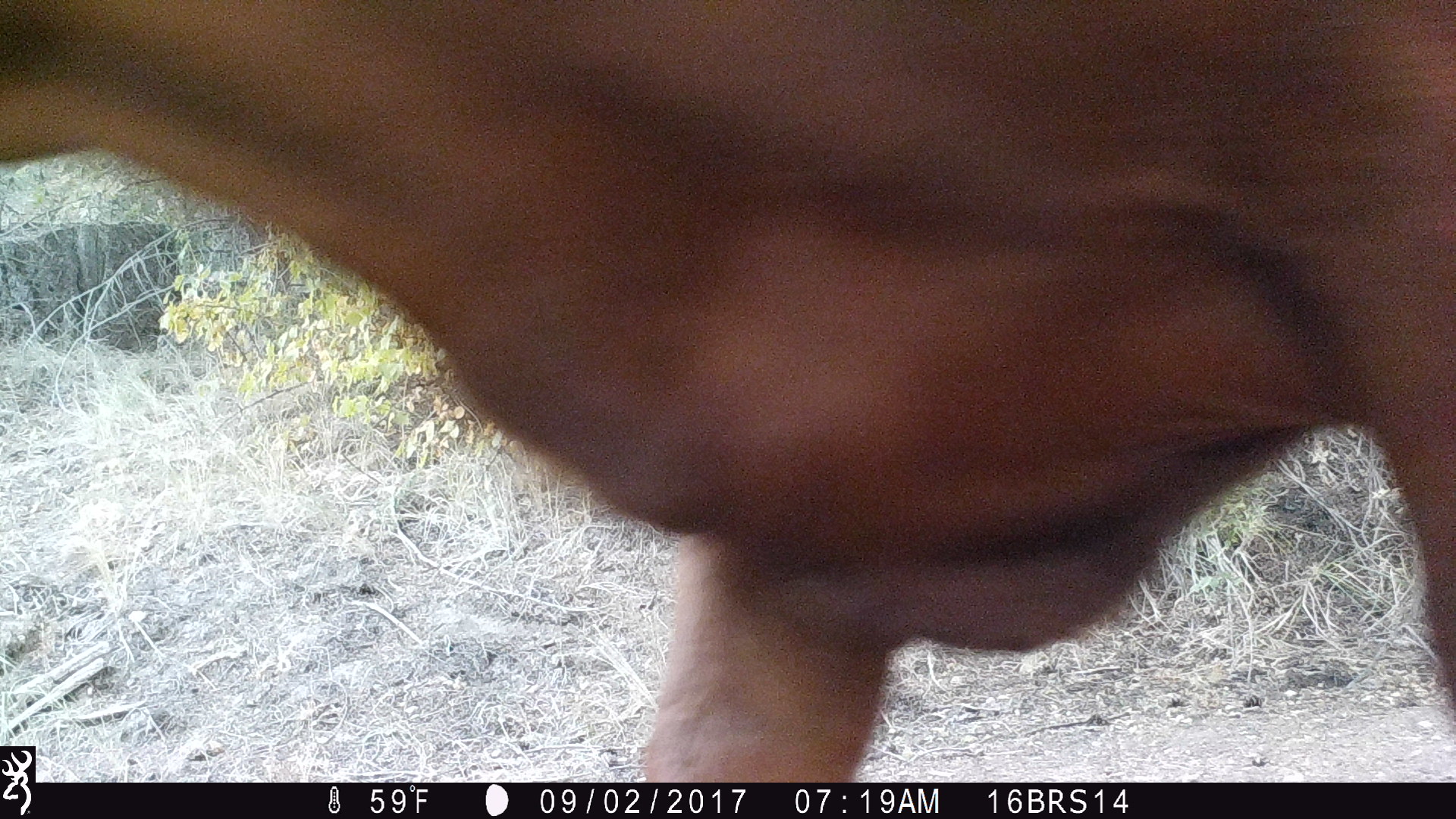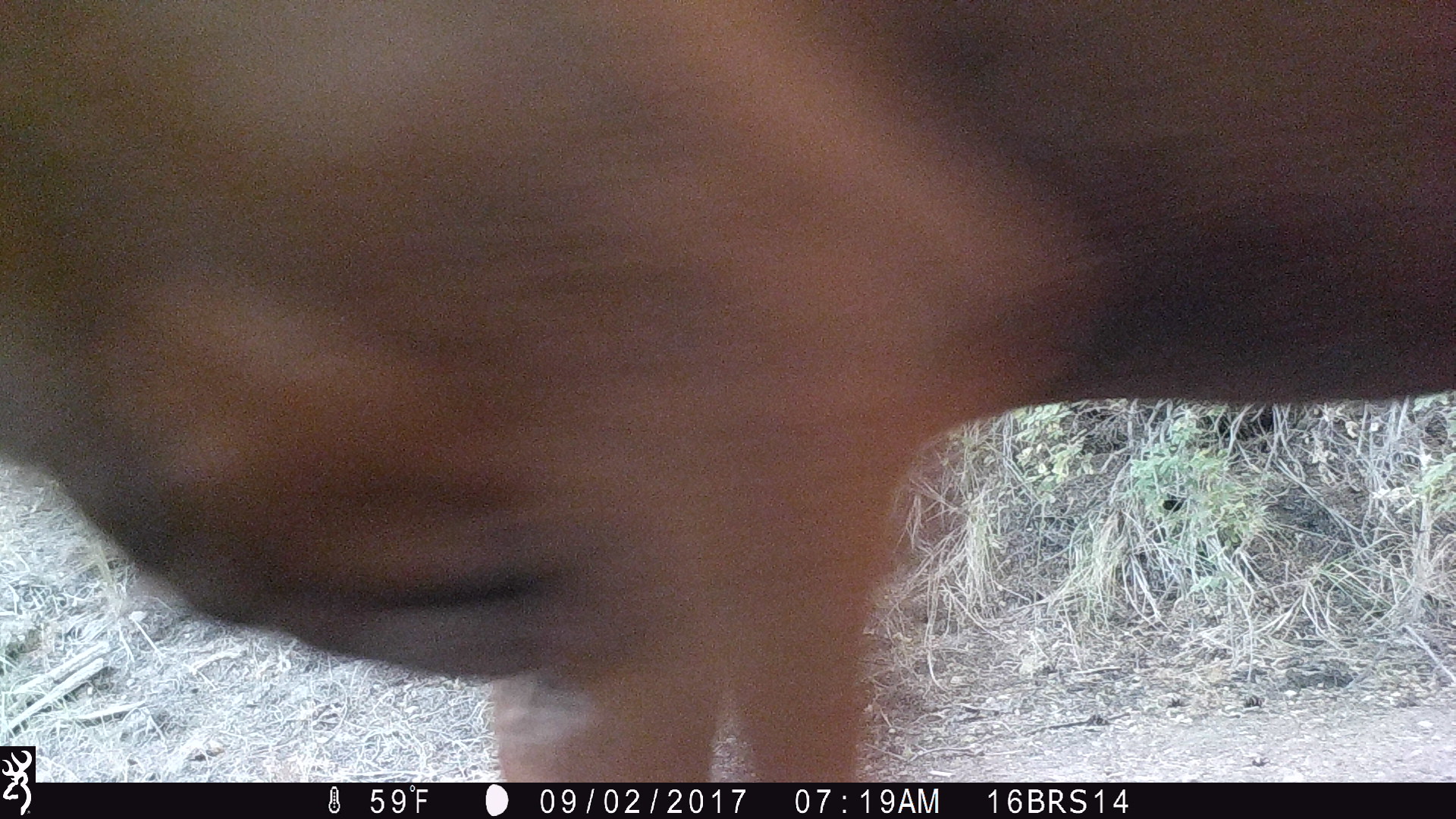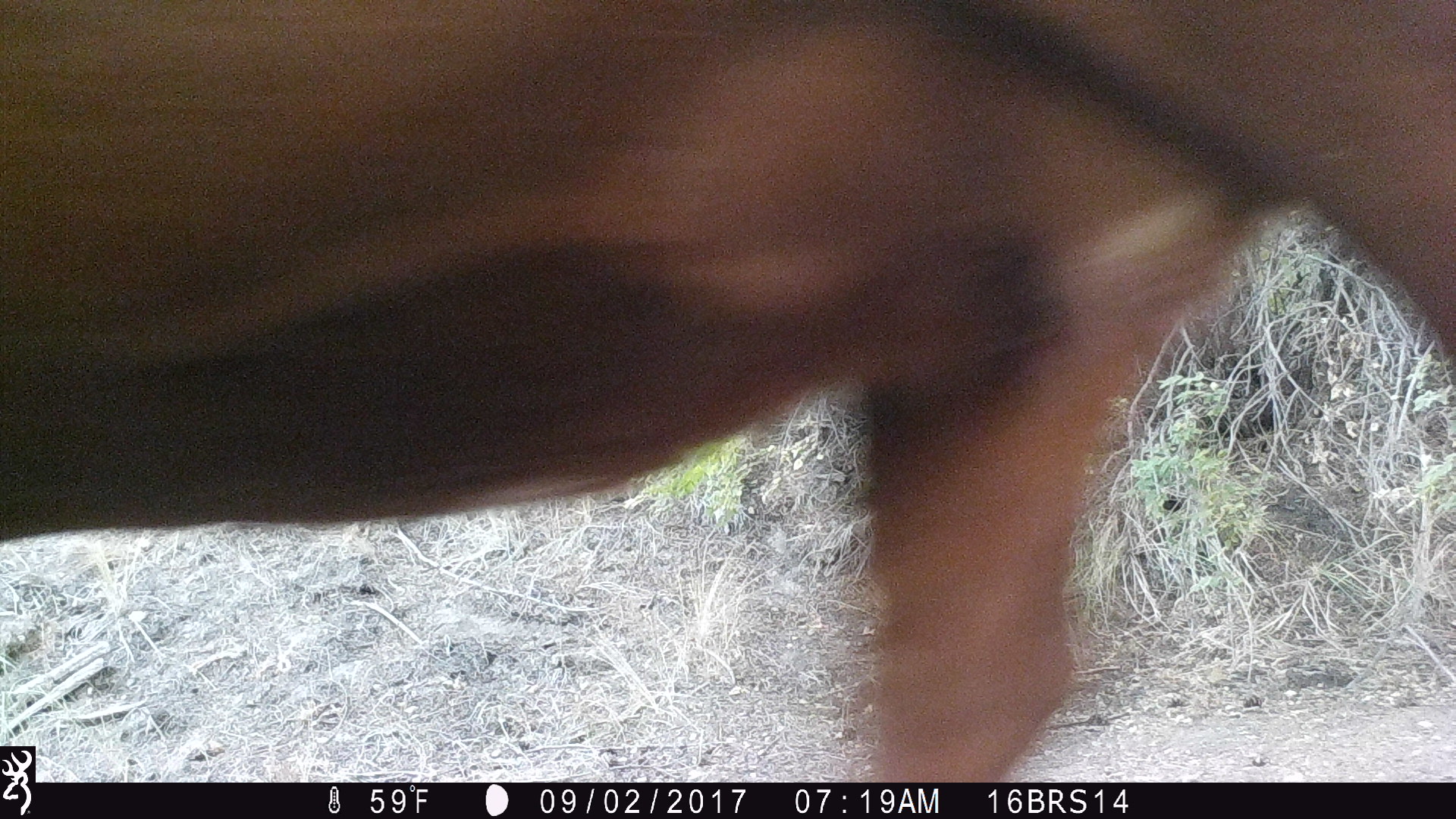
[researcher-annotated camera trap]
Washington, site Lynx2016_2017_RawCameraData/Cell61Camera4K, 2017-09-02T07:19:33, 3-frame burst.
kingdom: Animalia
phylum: Chordata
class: Mammalia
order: Artiodactyla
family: Bovidae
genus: Bos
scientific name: Bos taurus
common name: domestic cattle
Domestic cattle (Bos taurus). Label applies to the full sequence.